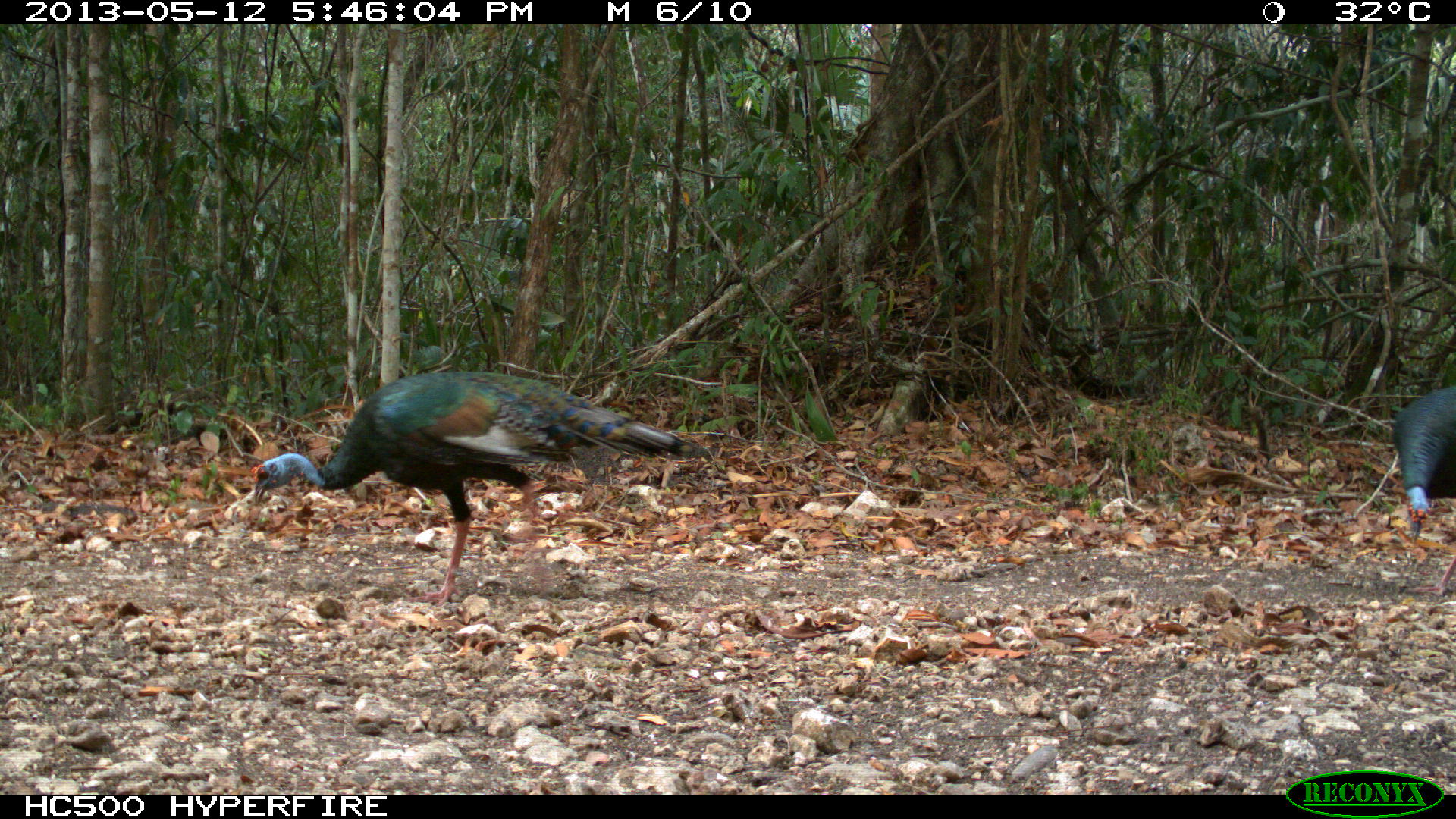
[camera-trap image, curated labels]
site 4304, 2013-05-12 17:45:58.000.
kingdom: Animalia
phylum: Chordata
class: Aves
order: Galliformes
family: Phasianidae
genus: Meleagris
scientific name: Meleagris ocellata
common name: ocellated turkey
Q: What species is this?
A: Meleagris ocellata (ocellated turkey).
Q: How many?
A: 3.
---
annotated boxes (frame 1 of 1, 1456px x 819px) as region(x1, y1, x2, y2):
meleagris ocellata: region(252, 368, 712, 607); region(1388, 384, 1455, 596)